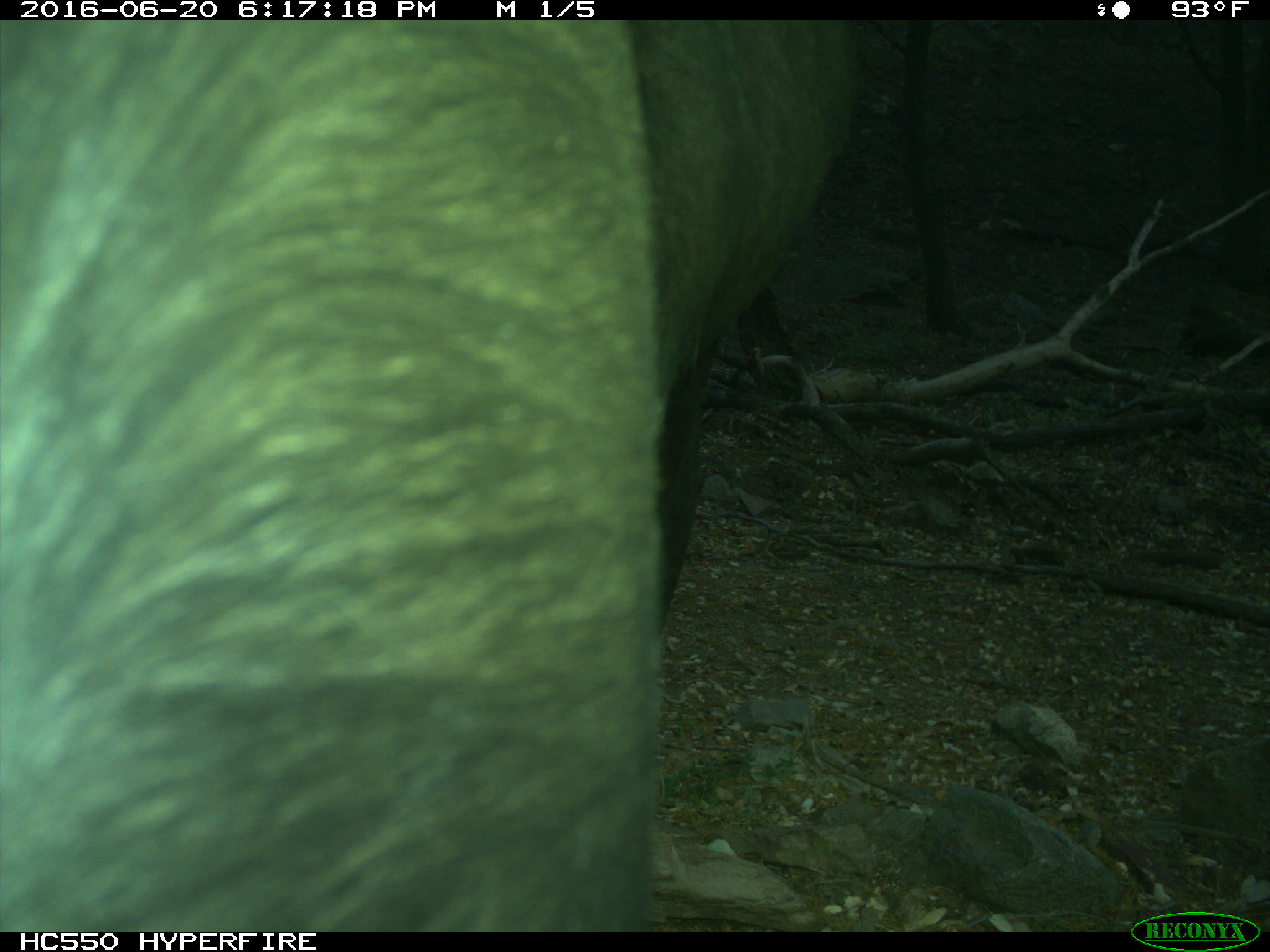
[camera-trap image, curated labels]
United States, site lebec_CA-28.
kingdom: Animalia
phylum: Chordata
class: Mammalia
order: Artiodactyla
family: Bovidae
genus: Bos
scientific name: Bos taurus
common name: domestic cow